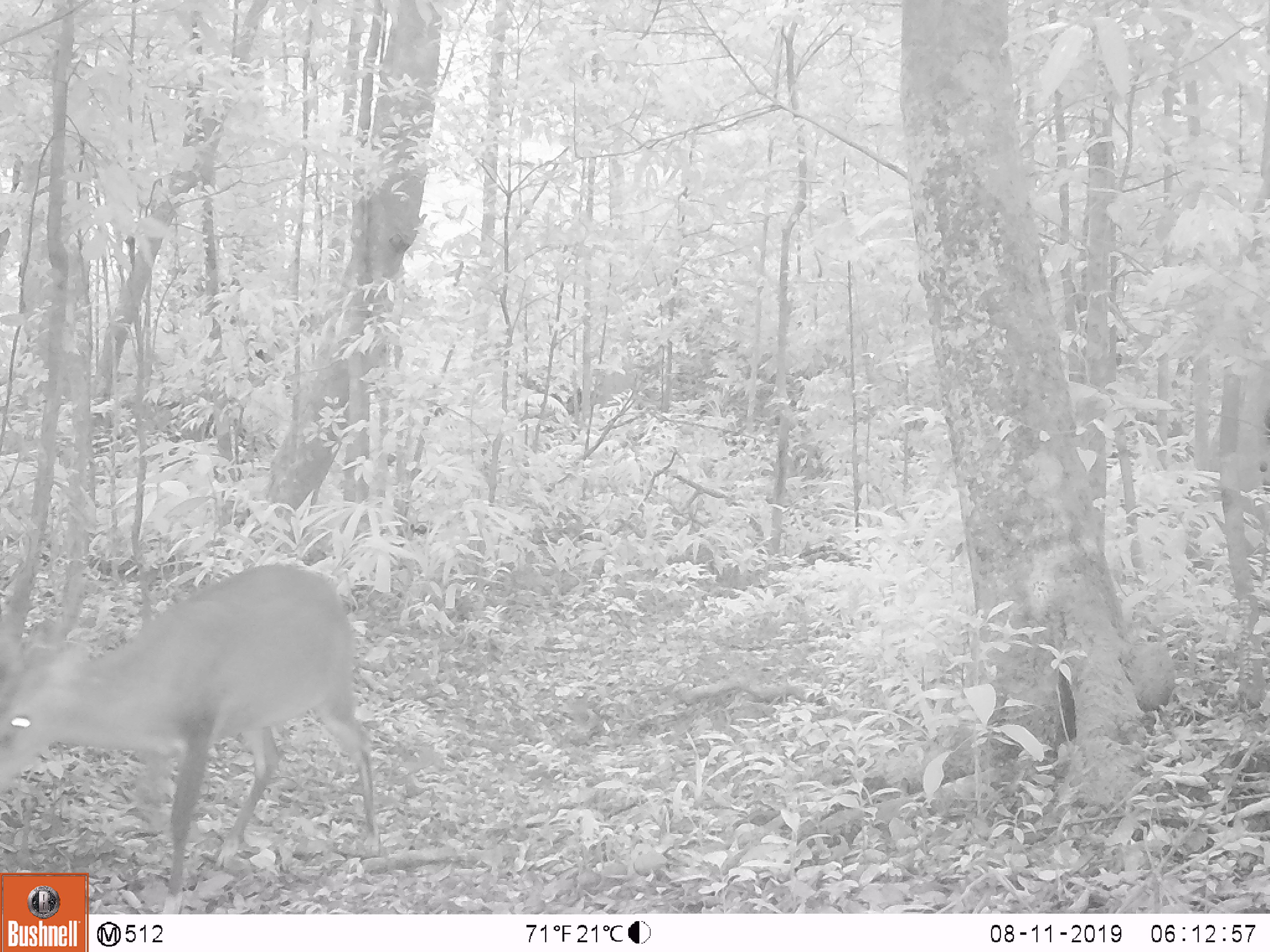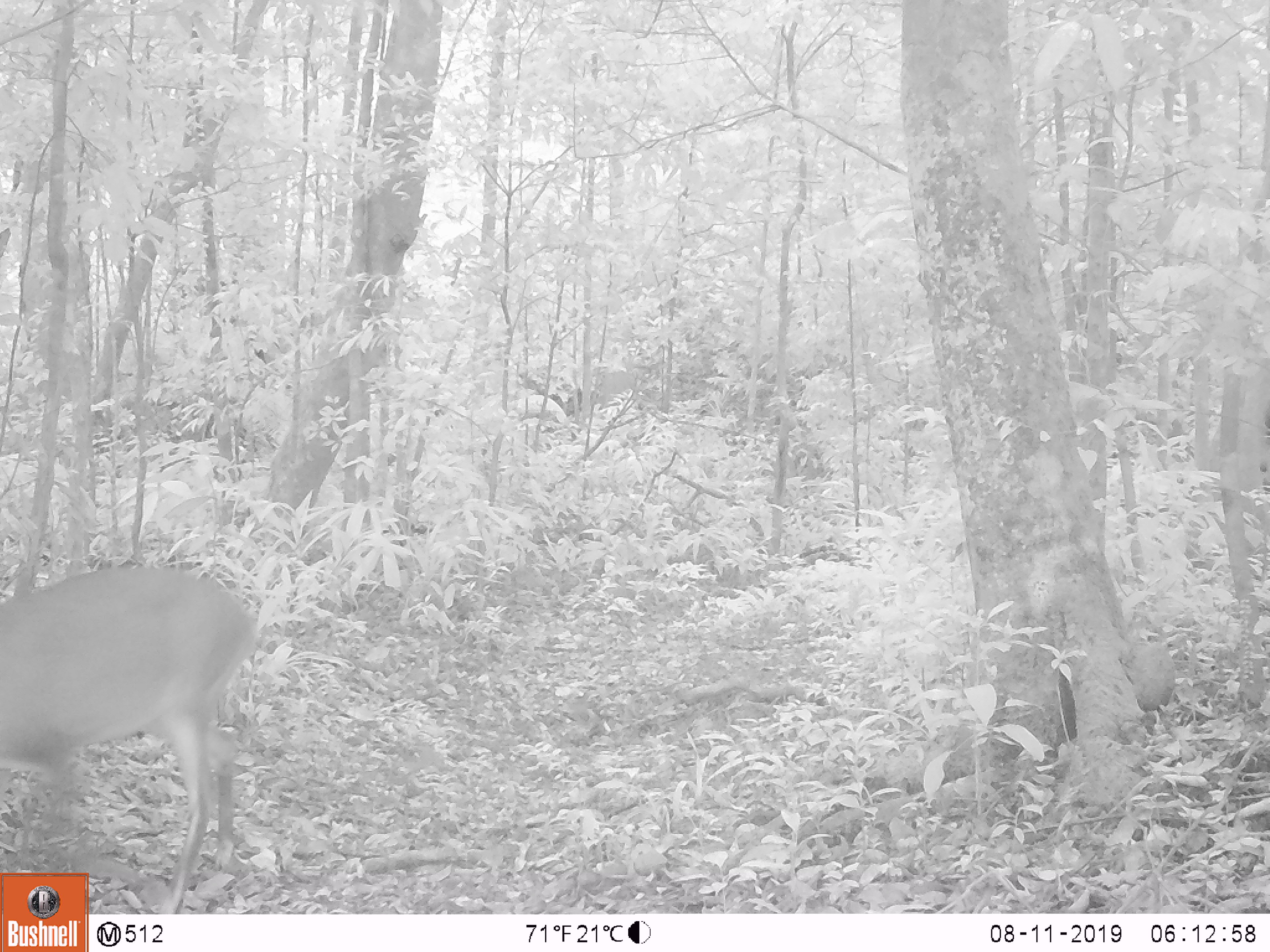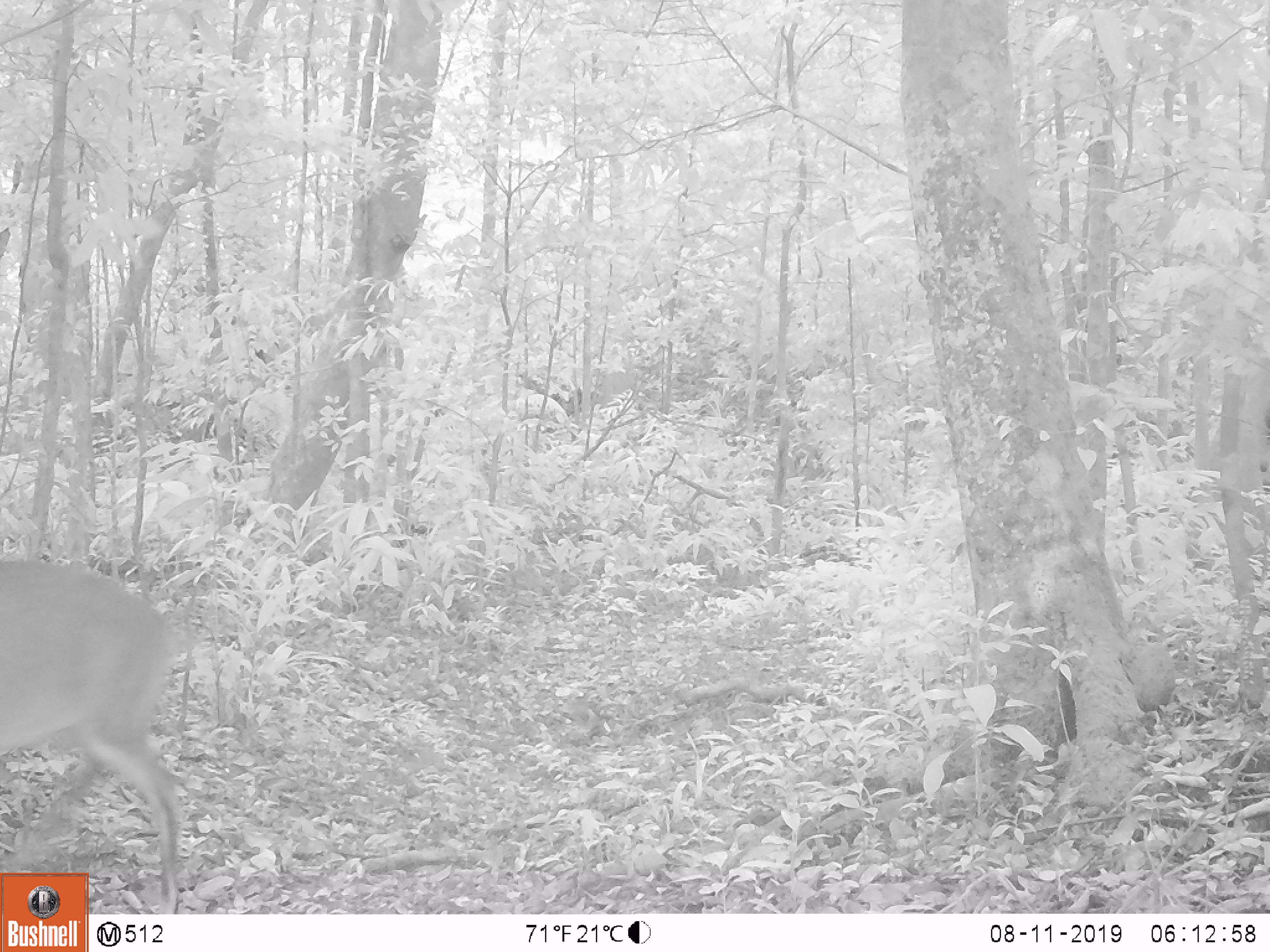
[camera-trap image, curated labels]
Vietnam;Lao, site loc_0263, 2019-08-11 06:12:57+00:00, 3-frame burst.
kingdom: Animalia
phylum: Chordata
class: Mammalia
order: Artiodactyla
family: Cervidae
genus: Muntiacus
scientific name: Muntiacus vuquangensis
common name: large-antlered muntjac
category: large antlered muntjac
Large antlered muntjac (large-antlered muntjac) (Muntiacus vuquangensis). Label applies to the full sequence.